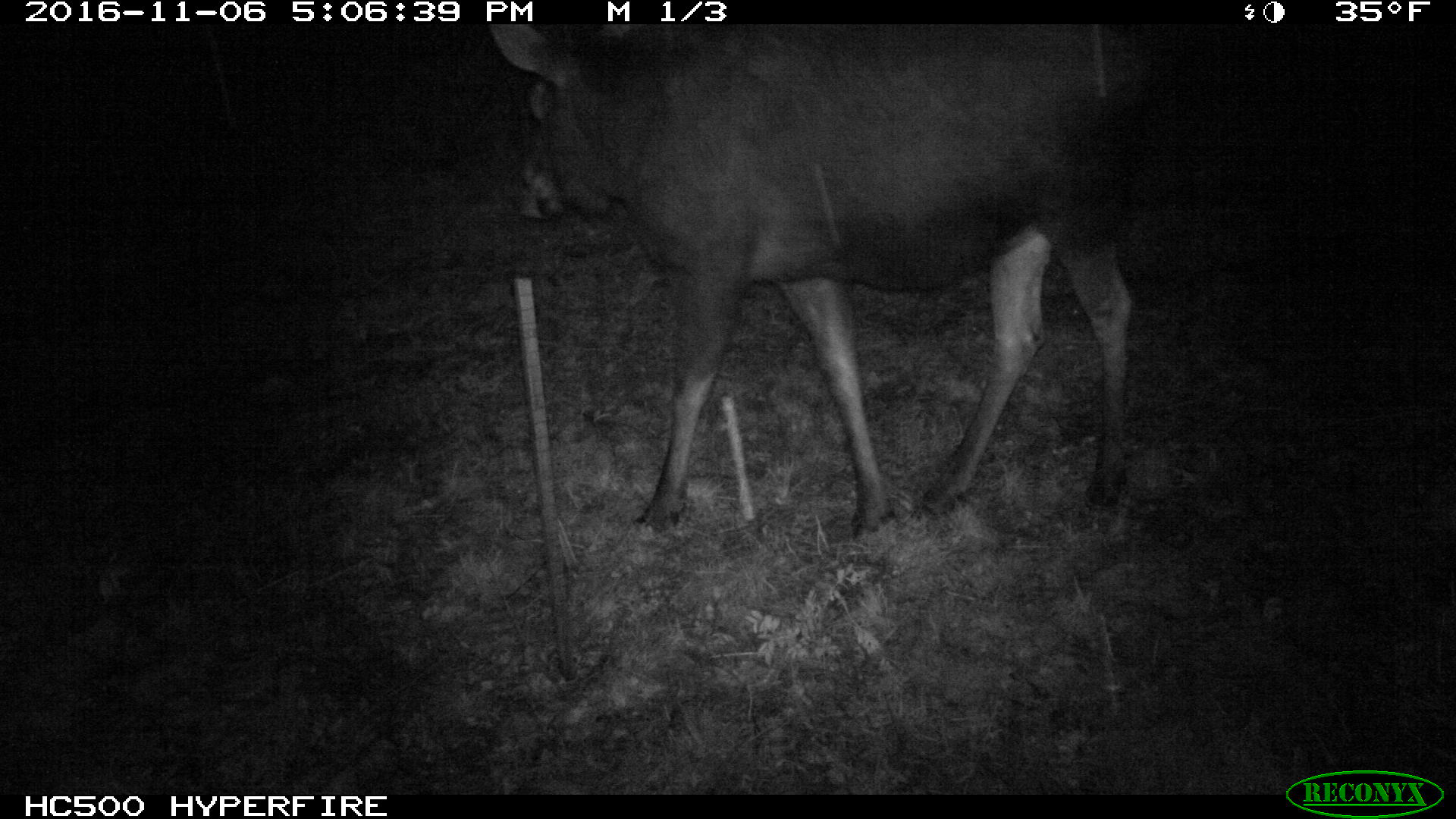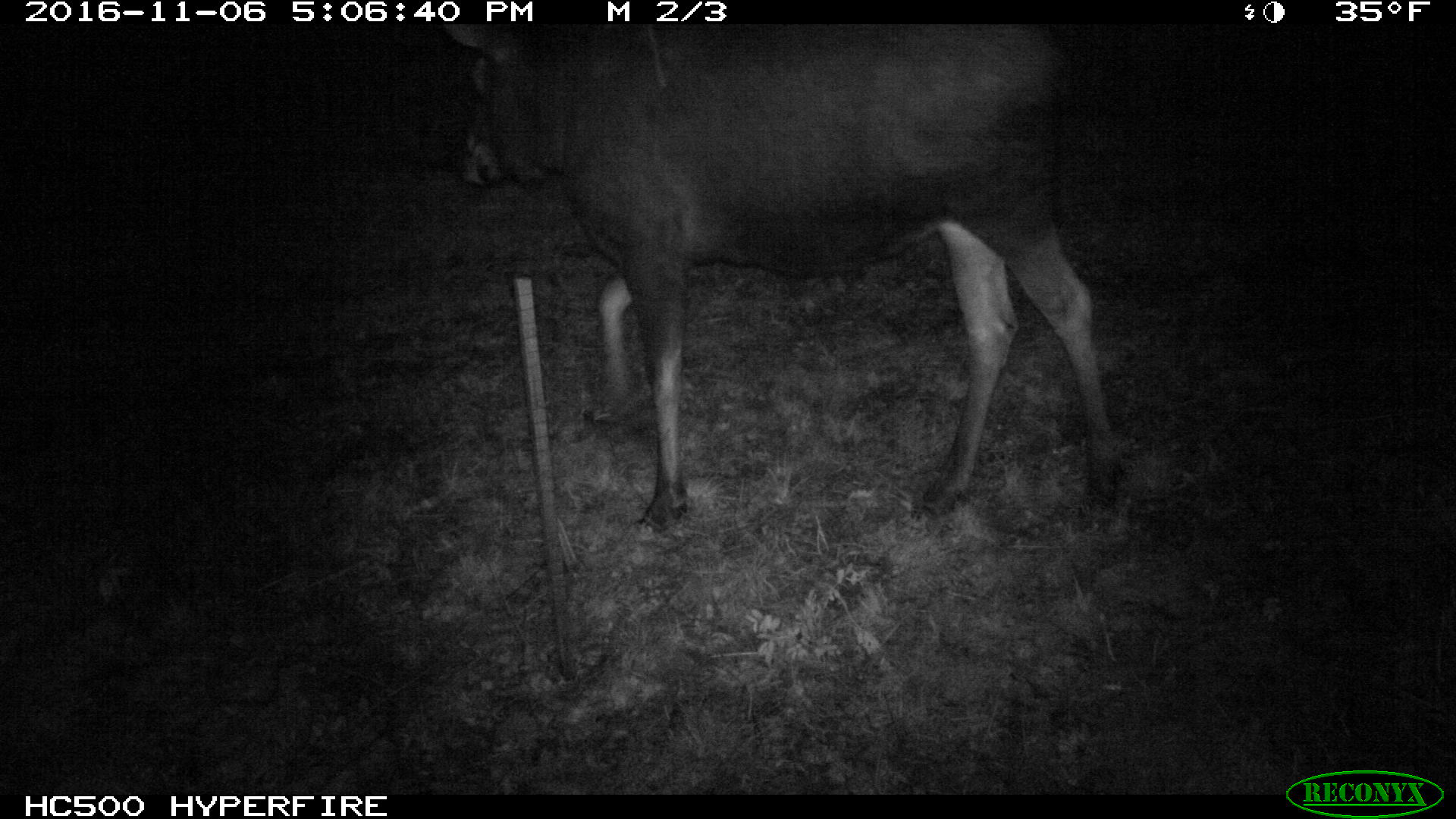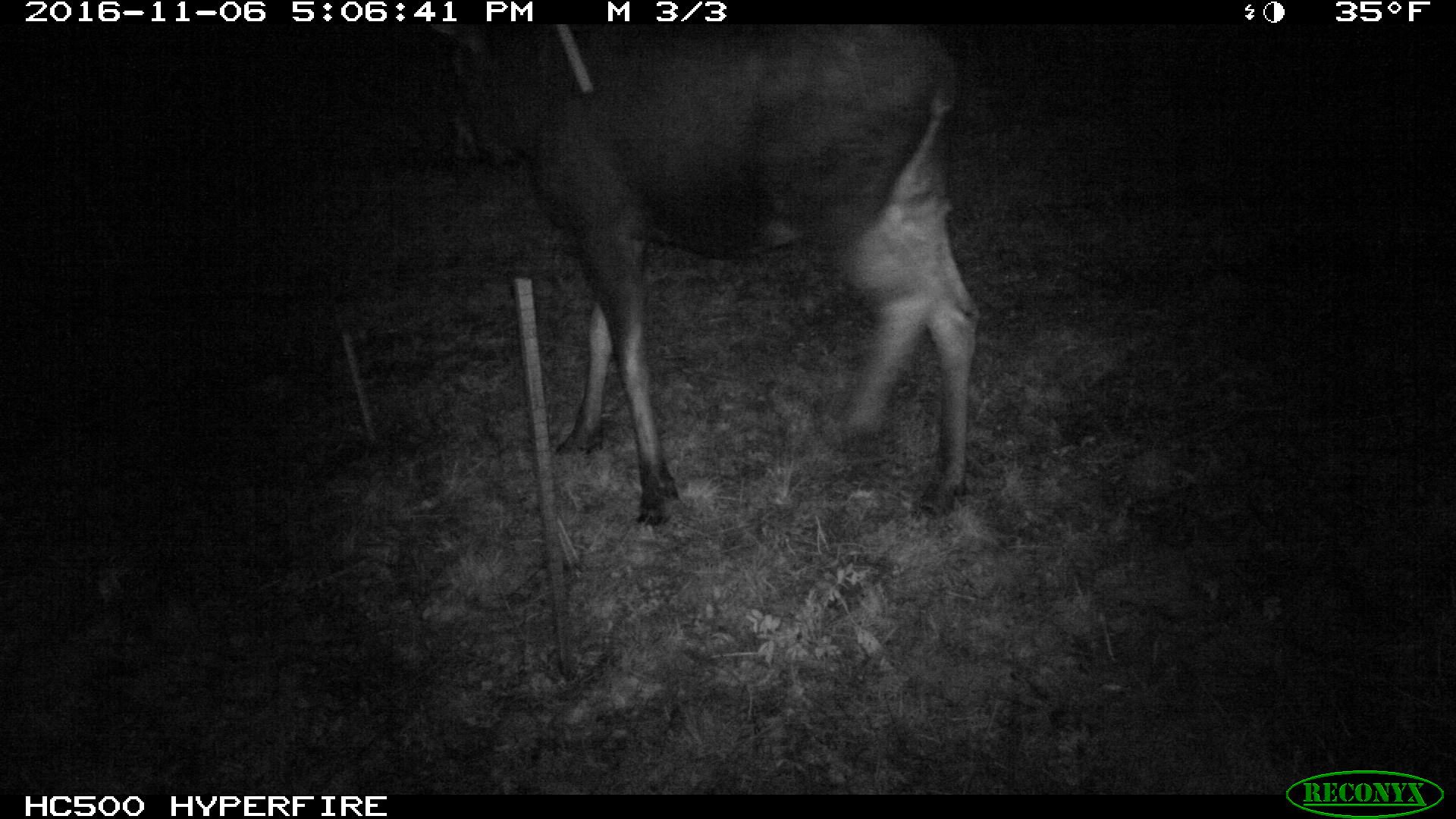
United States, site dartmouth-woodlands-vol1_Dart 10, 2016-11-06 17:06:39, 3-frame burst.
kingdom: Animalia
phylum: Chordata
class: Mammalia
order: Artiodactyla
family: Cervidae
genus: Alces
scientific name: Alces alces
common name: moose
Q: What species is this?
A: Moose (Alces alces).